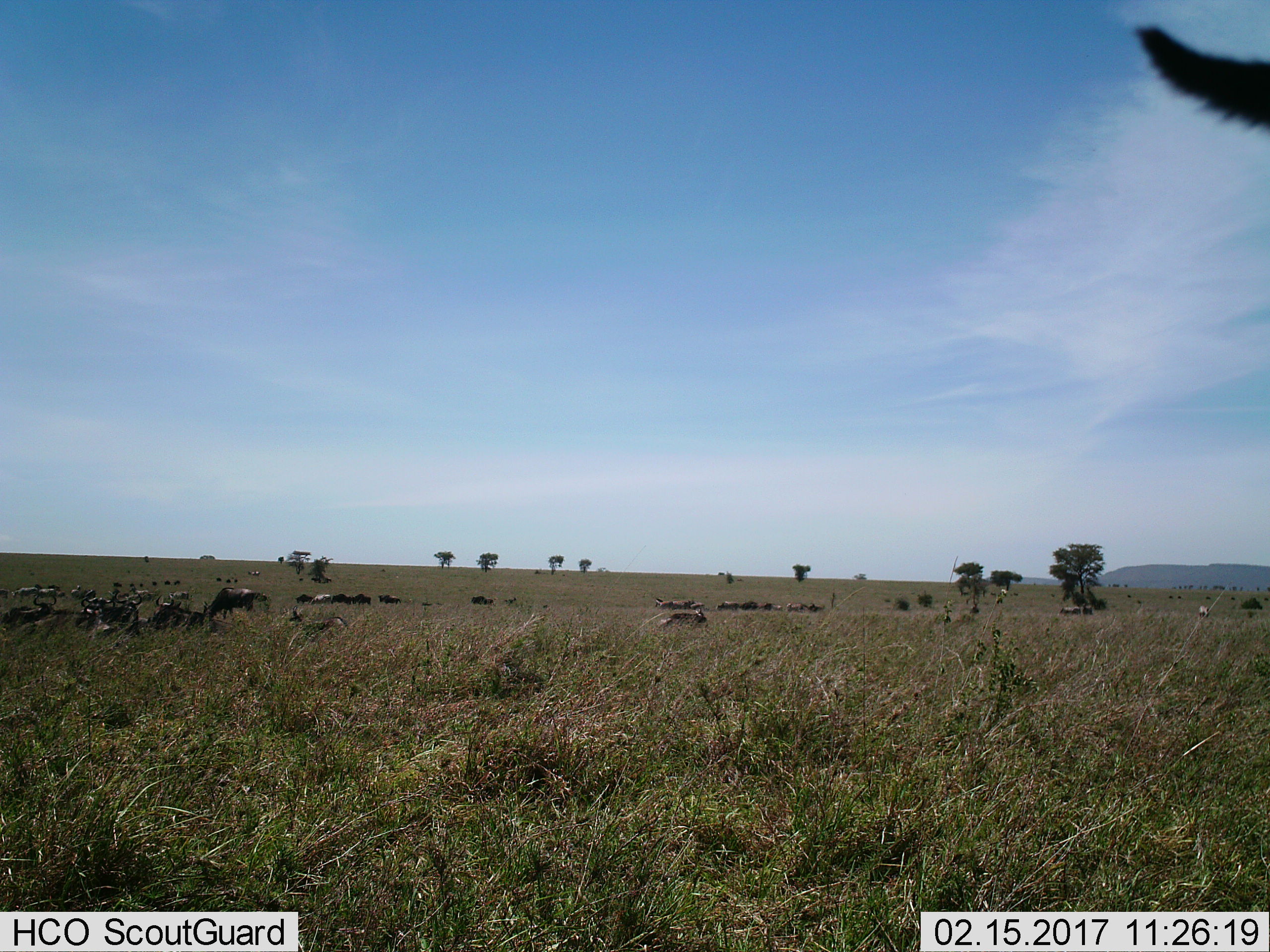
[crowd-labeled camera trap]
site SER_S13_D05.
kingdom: Animalia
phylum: Chordata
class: Mammalia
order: Artiodactyla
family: Bovidae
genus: Connochaetes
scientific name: Connochaetes taurinus taurinus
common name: blue wildebeest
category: wildebeestblue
Wildebeestblue (blue wildebeest) (Connochaetes taurinus taurinus), count 11-50. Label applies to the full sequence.